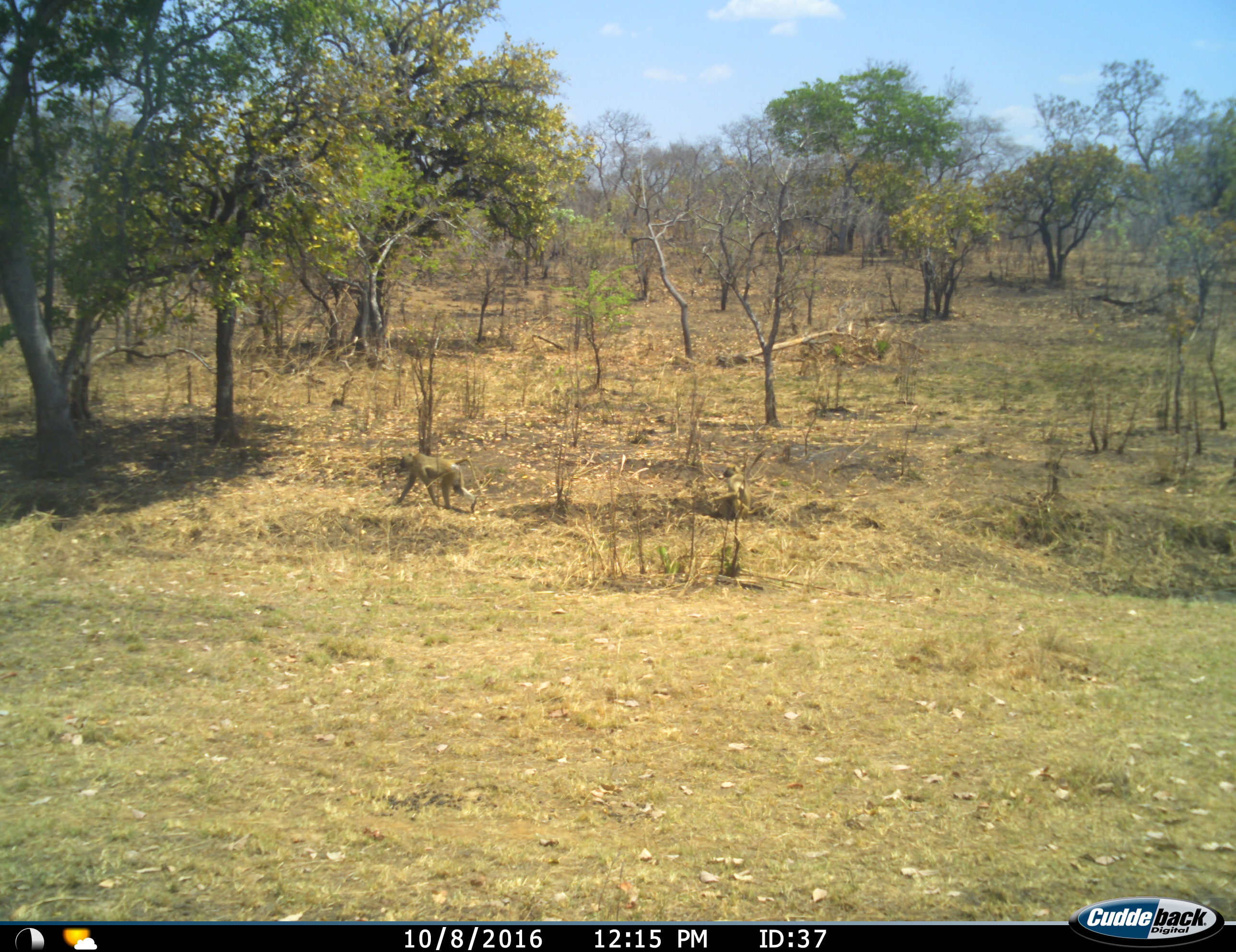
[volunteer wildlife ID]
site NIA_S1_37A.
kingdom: Animalia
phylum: Chordata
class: Mammalia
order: Primates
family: Cercopithecidae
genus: Papio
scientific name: Papio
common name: baboon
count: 2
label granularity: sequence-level